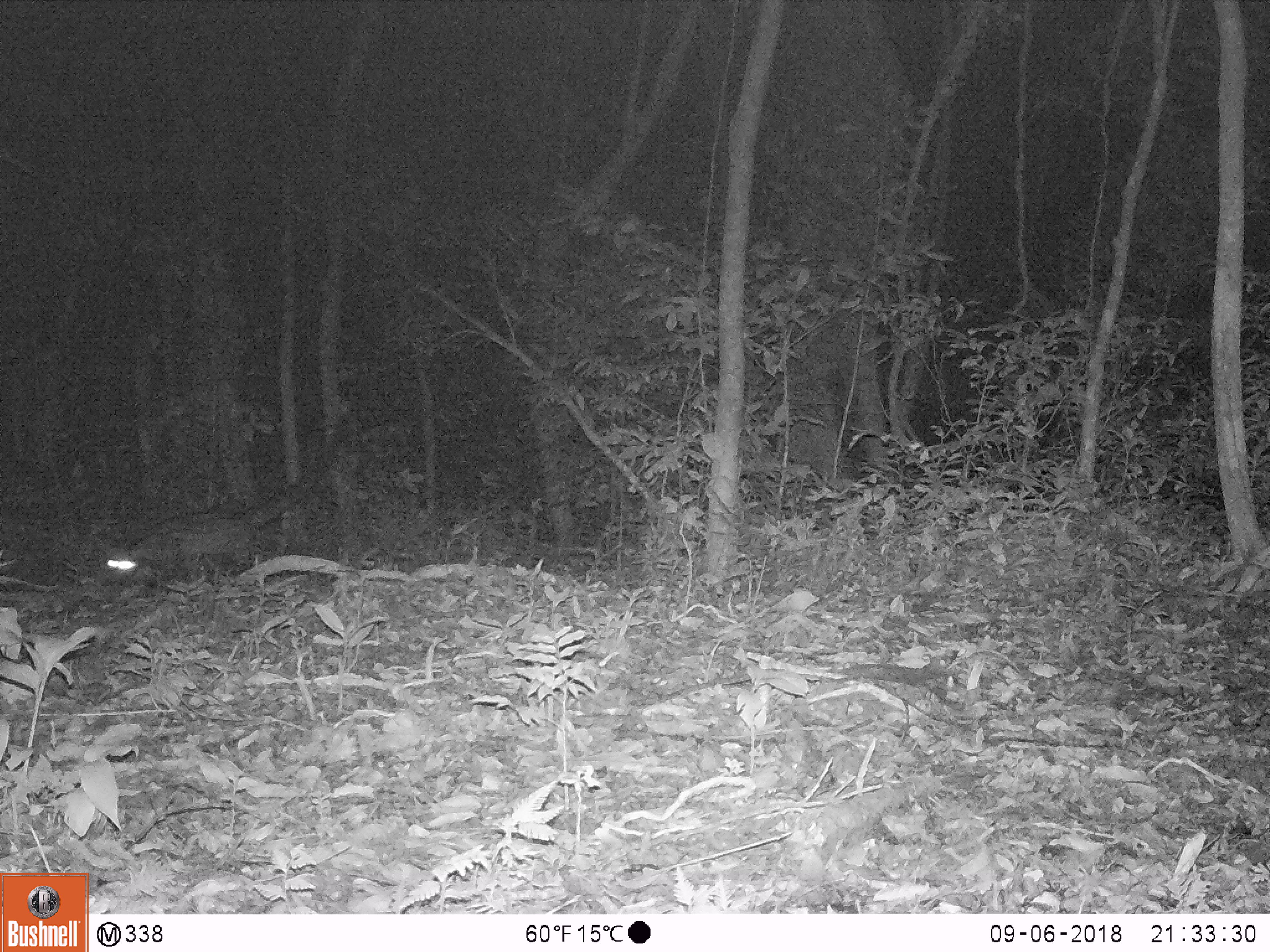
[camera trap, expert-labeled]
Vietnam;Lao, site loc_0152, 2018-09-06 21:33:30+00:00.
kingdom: Animalia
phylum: Chordata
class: Mammalia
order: Carnivora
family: Viverridae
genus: Paradoxurus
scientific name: Paradoxurus hermaphroditus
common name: common palm civet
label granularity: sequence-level